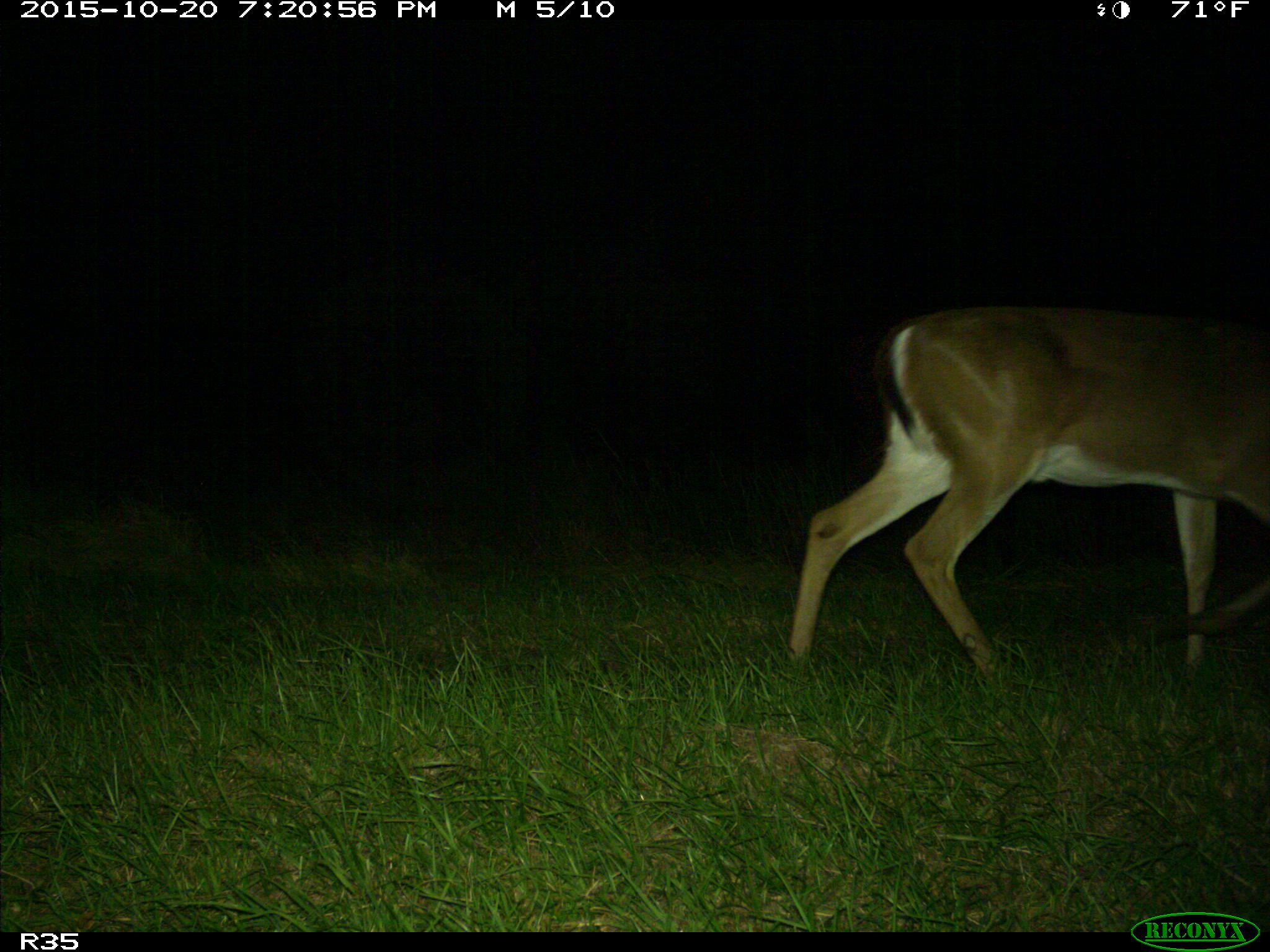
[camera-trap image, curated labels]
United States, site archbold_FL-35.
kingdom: Animalia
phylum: Chordata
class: Mammalia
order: Artiodactyla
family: Cervidae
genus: Odocoileus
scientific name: Odocoileus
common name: deer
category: unidentified deer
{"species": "unidentified deer (deer) (Odocoileus)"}